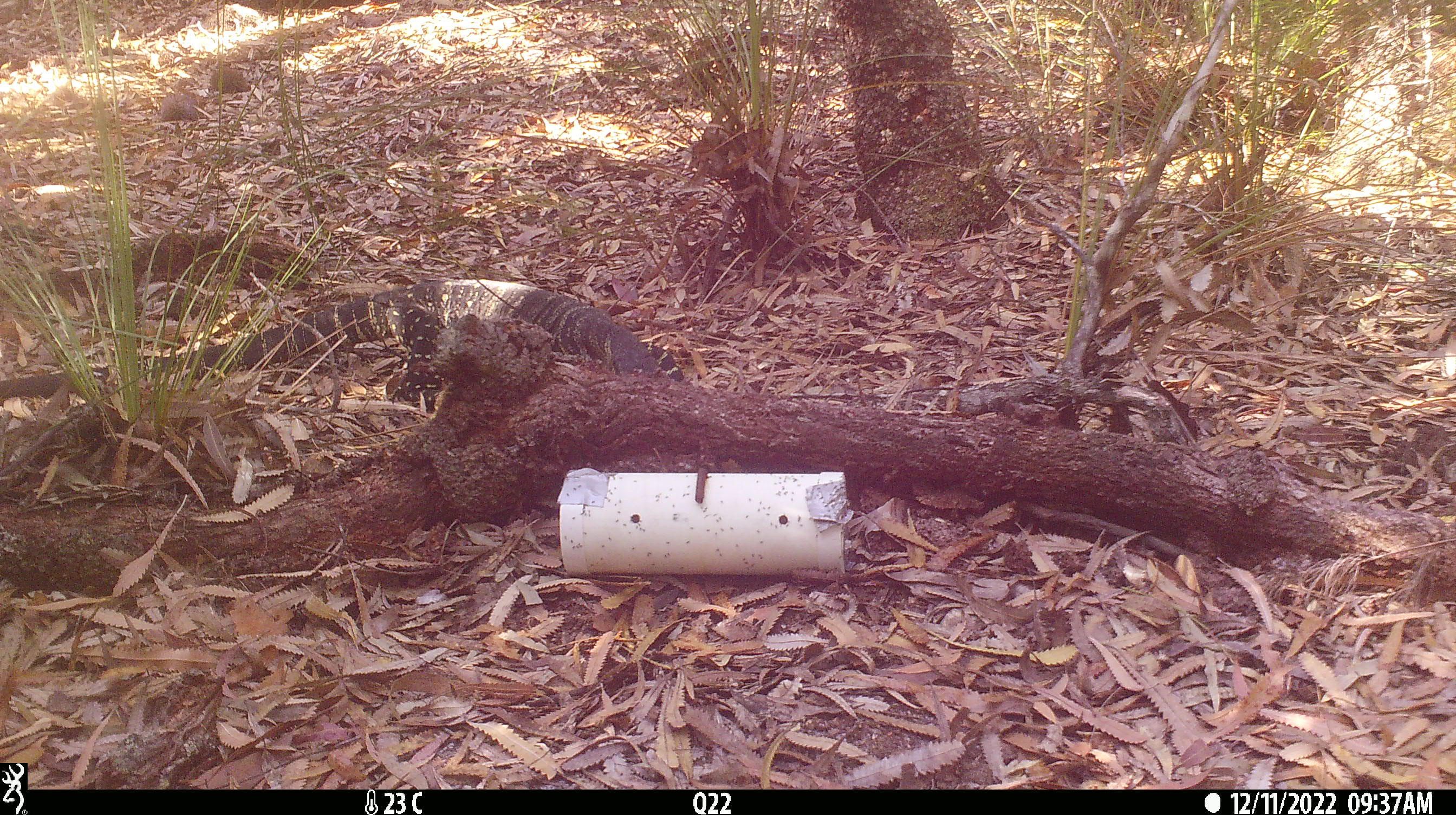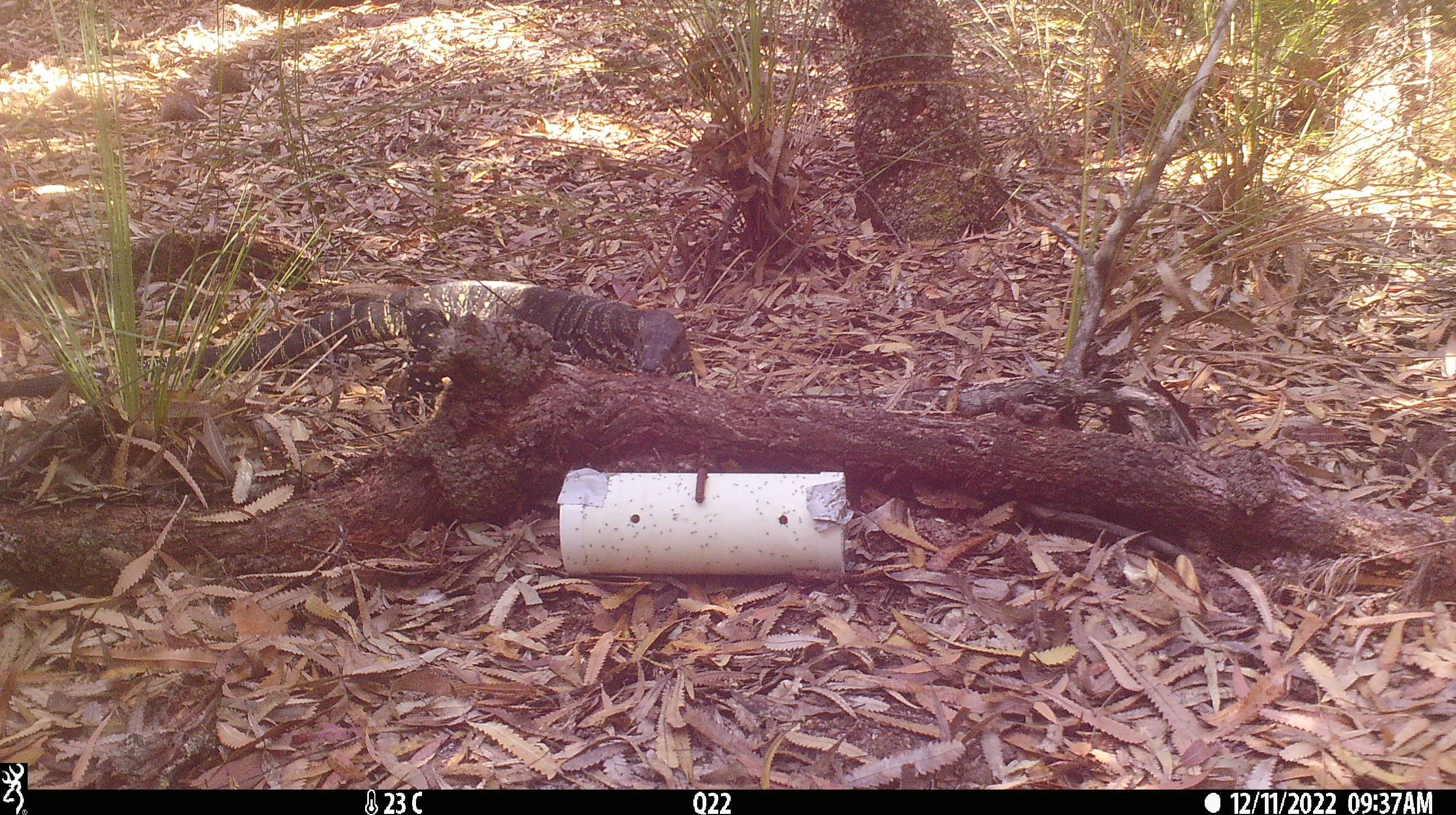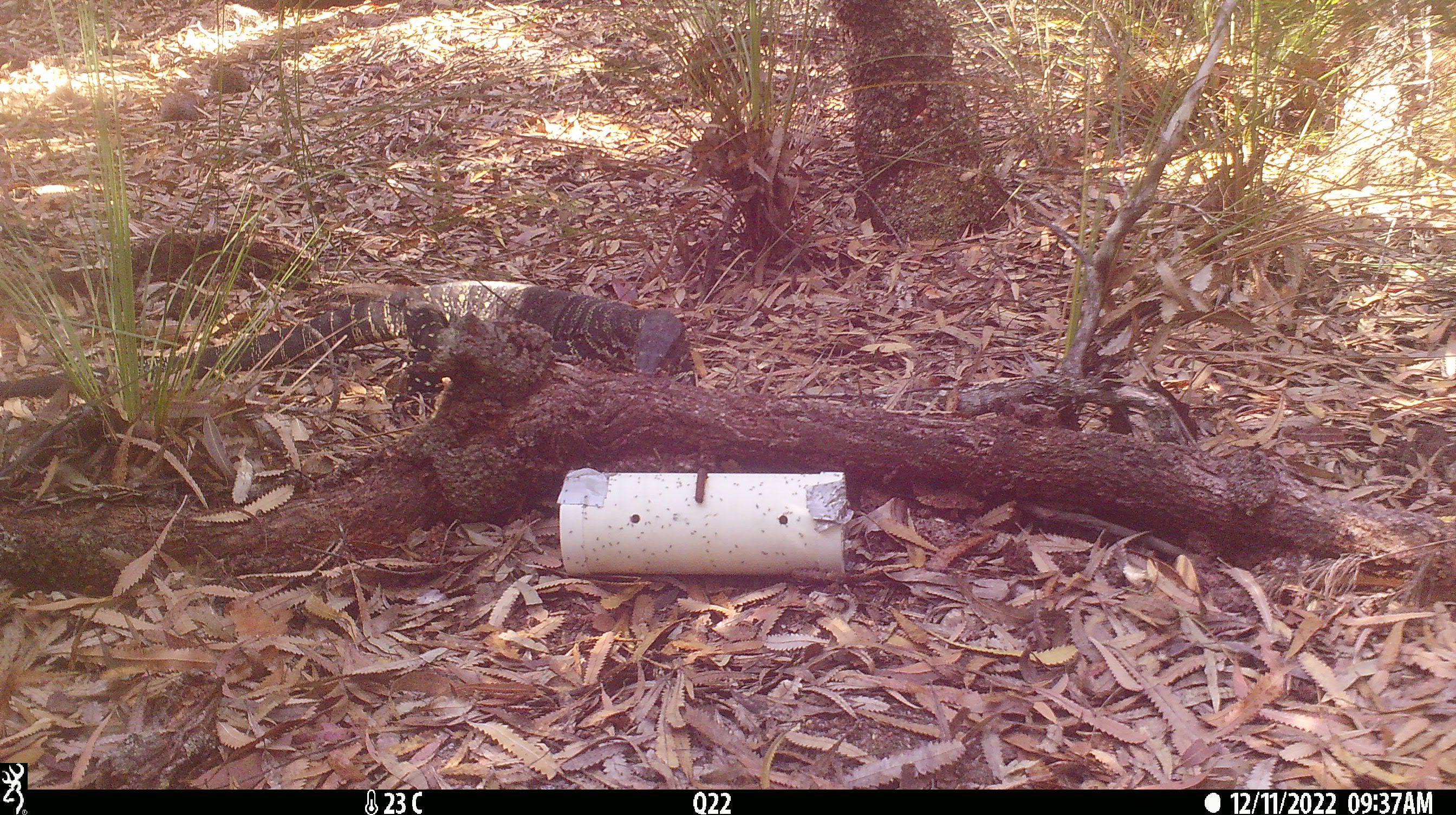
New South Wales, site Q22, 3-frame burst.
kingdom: Animalia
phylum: Chordata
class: Reptilia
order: Squamata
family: Varanidae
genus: Varanus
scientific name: Varanus varius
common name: lace monitor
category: goanna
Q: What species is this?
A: Goanna (lace monitor) (Varanus varius).